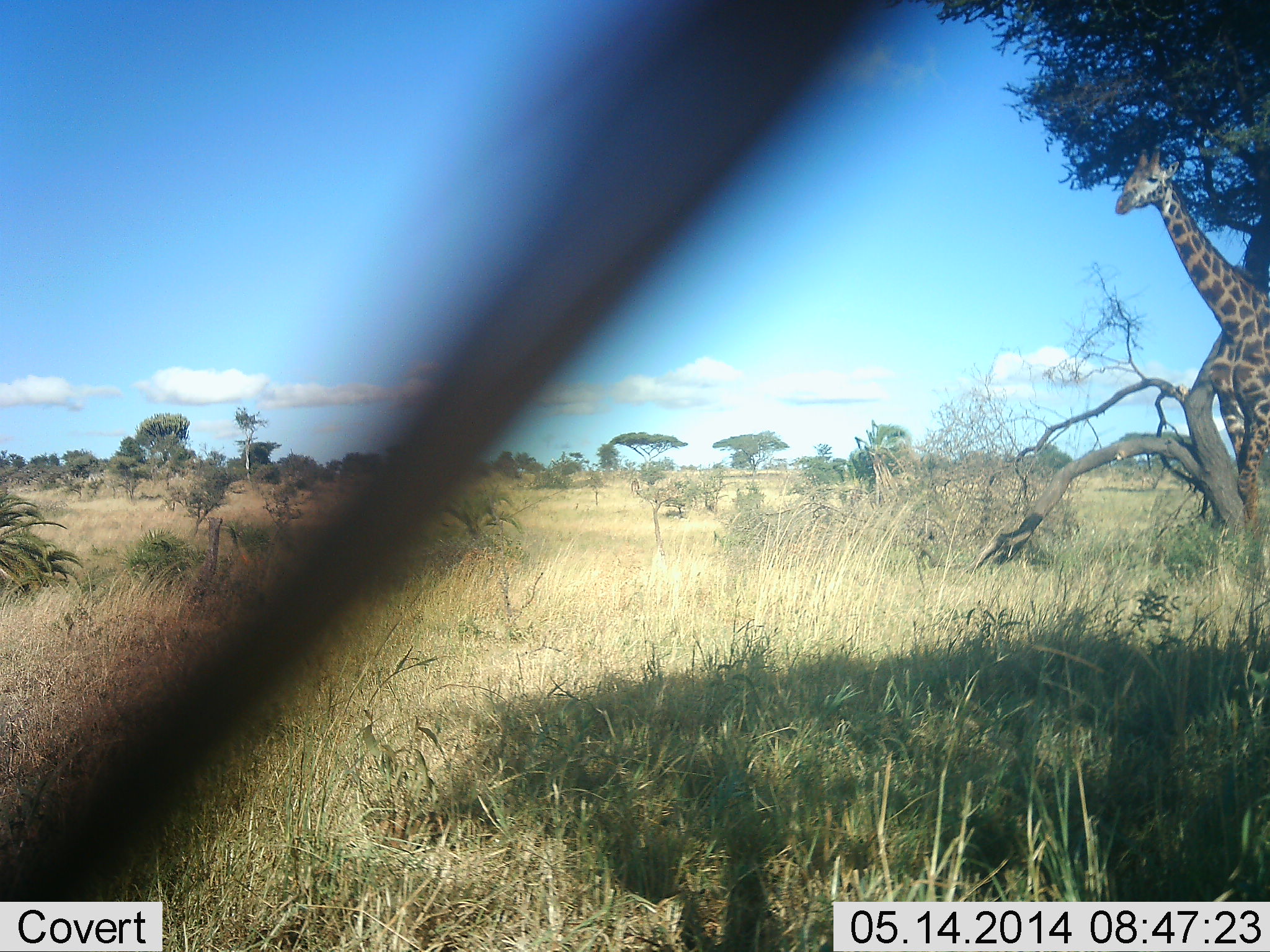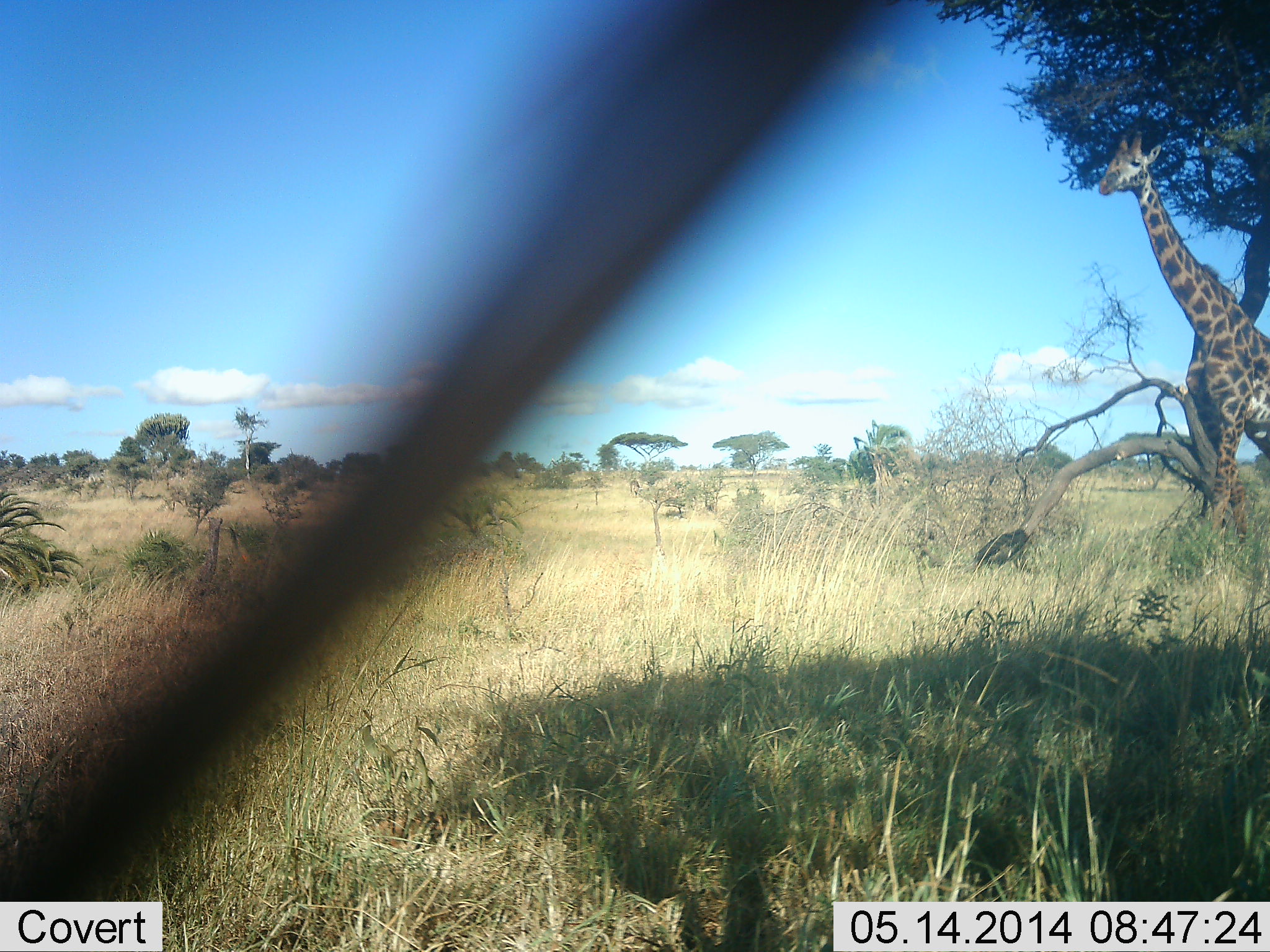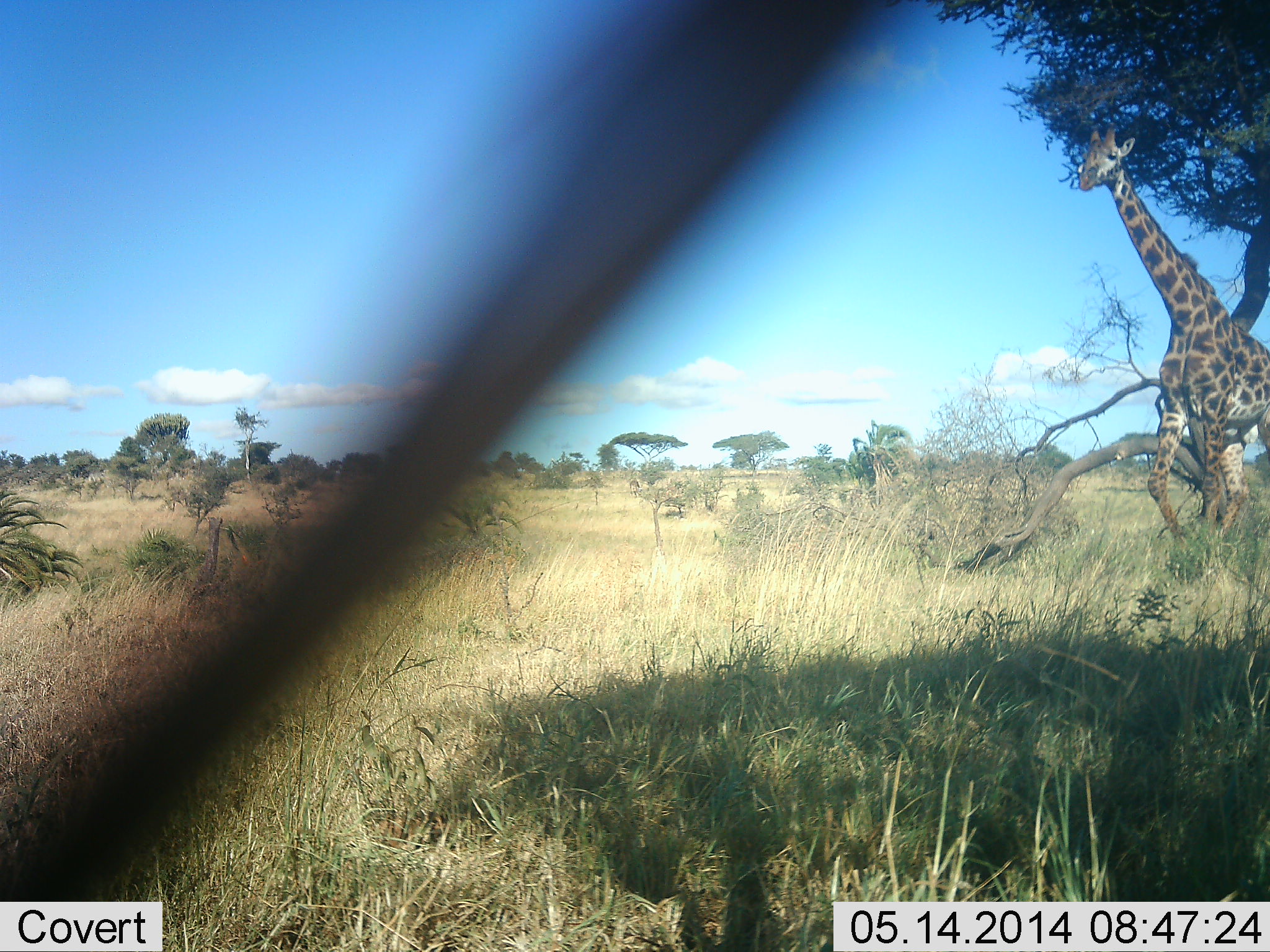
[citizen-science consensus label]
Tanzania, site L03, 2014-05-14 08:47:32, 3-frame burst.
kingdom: Animalia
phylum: Chordata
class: Mammalia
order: Artiodactyla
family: Giraffidae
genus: Giraffa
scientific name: Giraffa camelopardalis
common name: giraffe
Giraffe (Giraffa camelopardalis), count 1. Behavior (volunteer vote fractions): standing 20%, resting 0%, moving 80%, interacting 0%. Young present (vote fraction): 0%. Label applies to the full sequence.